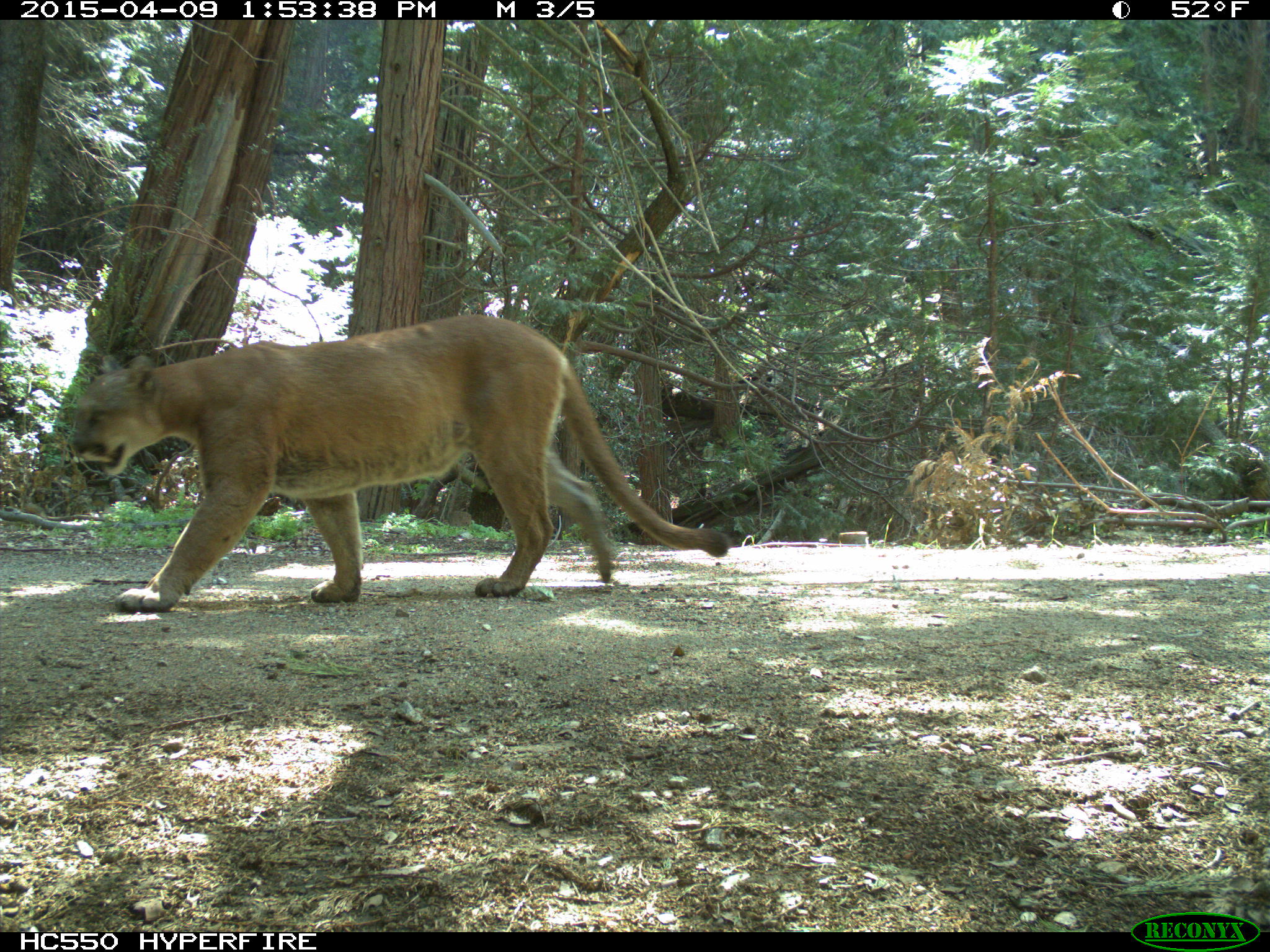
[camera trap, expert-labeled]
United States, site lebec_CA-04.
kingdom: Animalia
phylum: Chordata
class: Mammalia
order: Carnivora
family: Felidae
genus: Puma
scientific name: Puma concolor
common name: mountain lion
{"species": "Puma concolor (mountain lion)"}